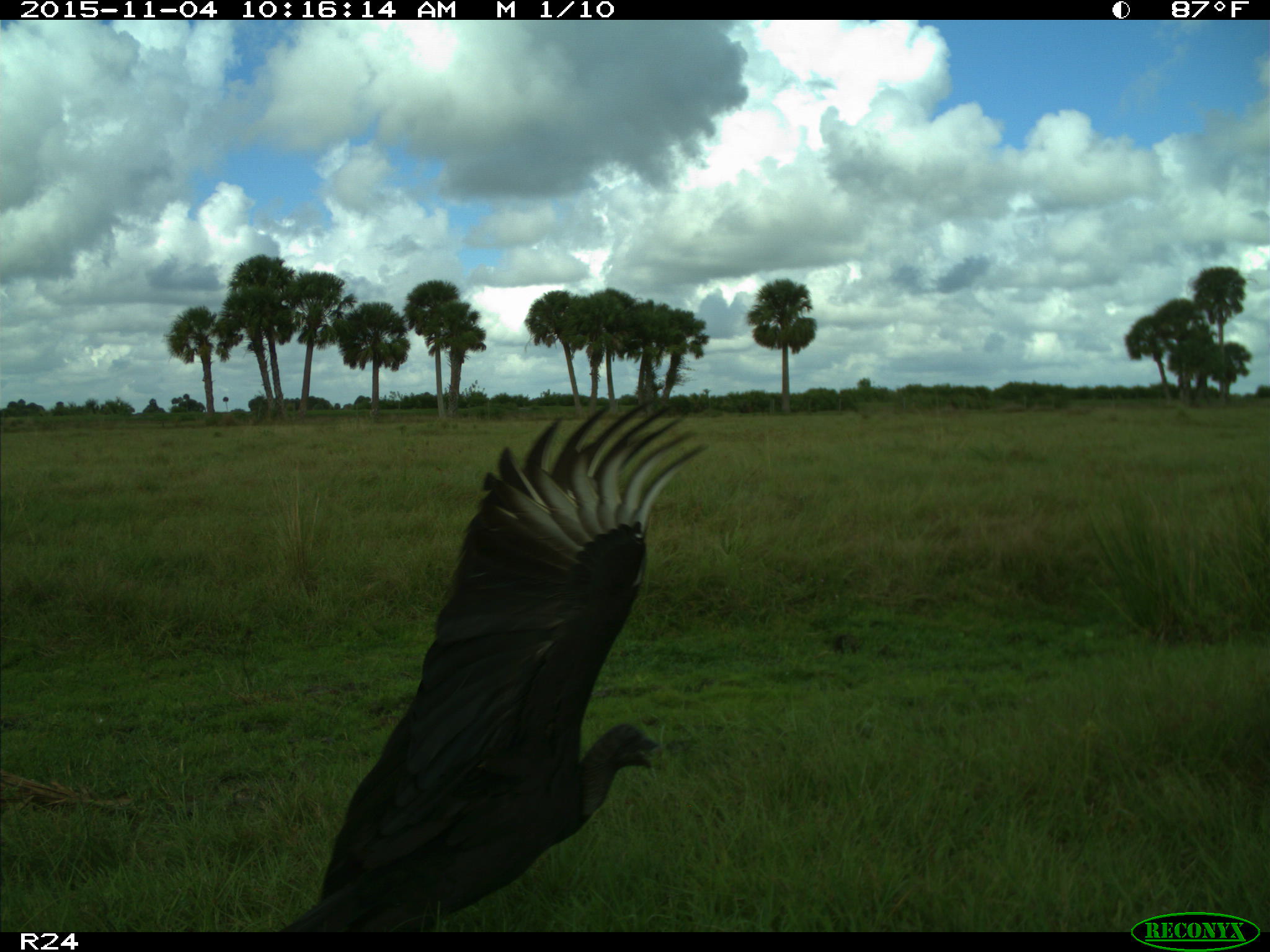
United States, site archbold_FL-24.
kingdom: Animalia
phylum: Chordata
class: Aves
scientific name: Aves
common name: birds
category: unidentified bird